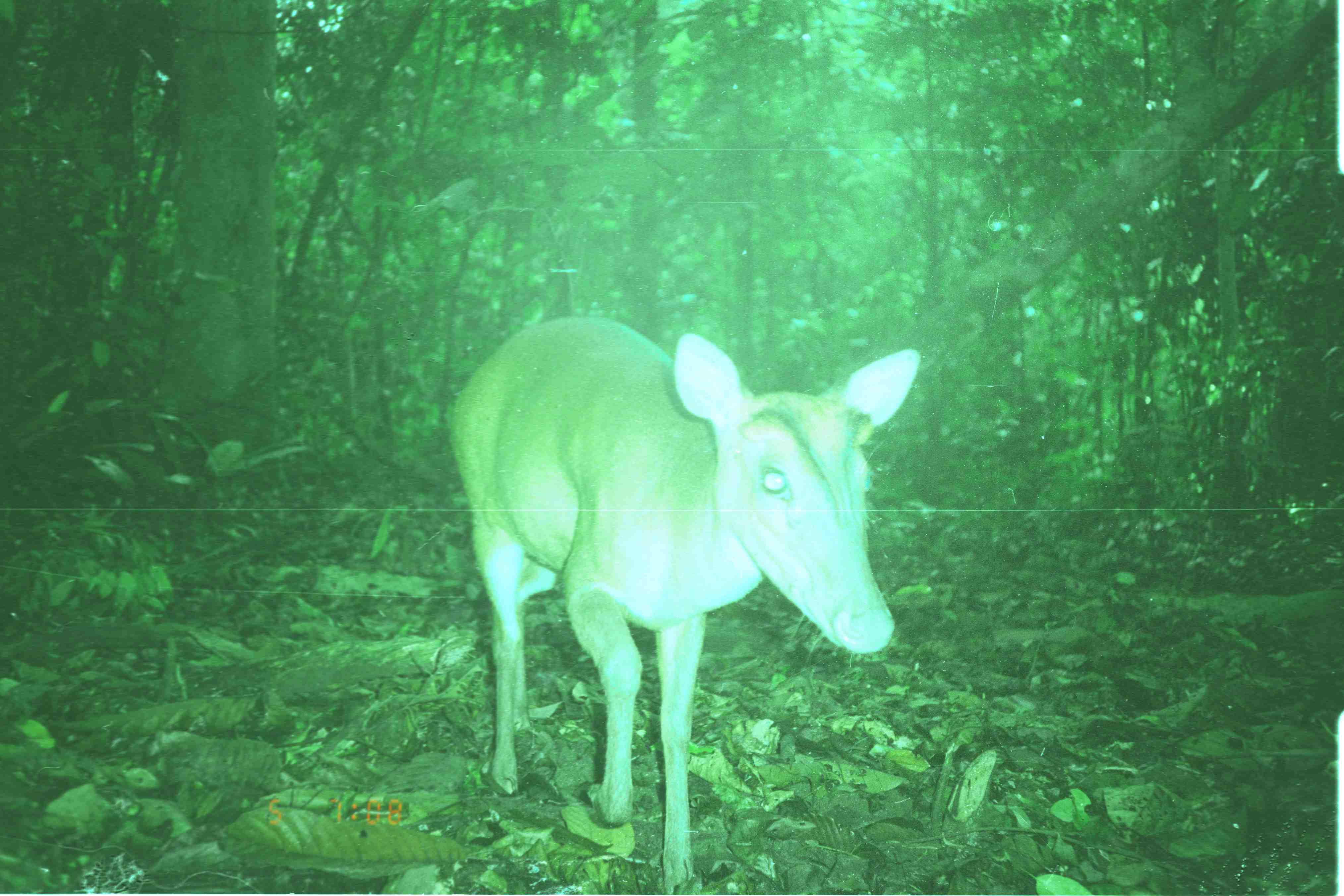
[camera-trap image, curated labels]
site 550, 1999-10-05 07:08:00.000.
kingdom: Animalia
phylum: Chordata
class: Mammalia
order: Artiodactyla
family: Cervidae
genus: Muntiacus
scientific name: Muntiacus muntjak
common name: southern red muntjac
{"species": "Muntiacus muntjak (southern red muntjac)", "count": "1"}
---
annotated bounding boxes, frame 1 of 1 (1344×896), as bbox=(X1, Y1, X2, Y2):
muntiacus muntjak: bbox=(444, 311, 922, 892)